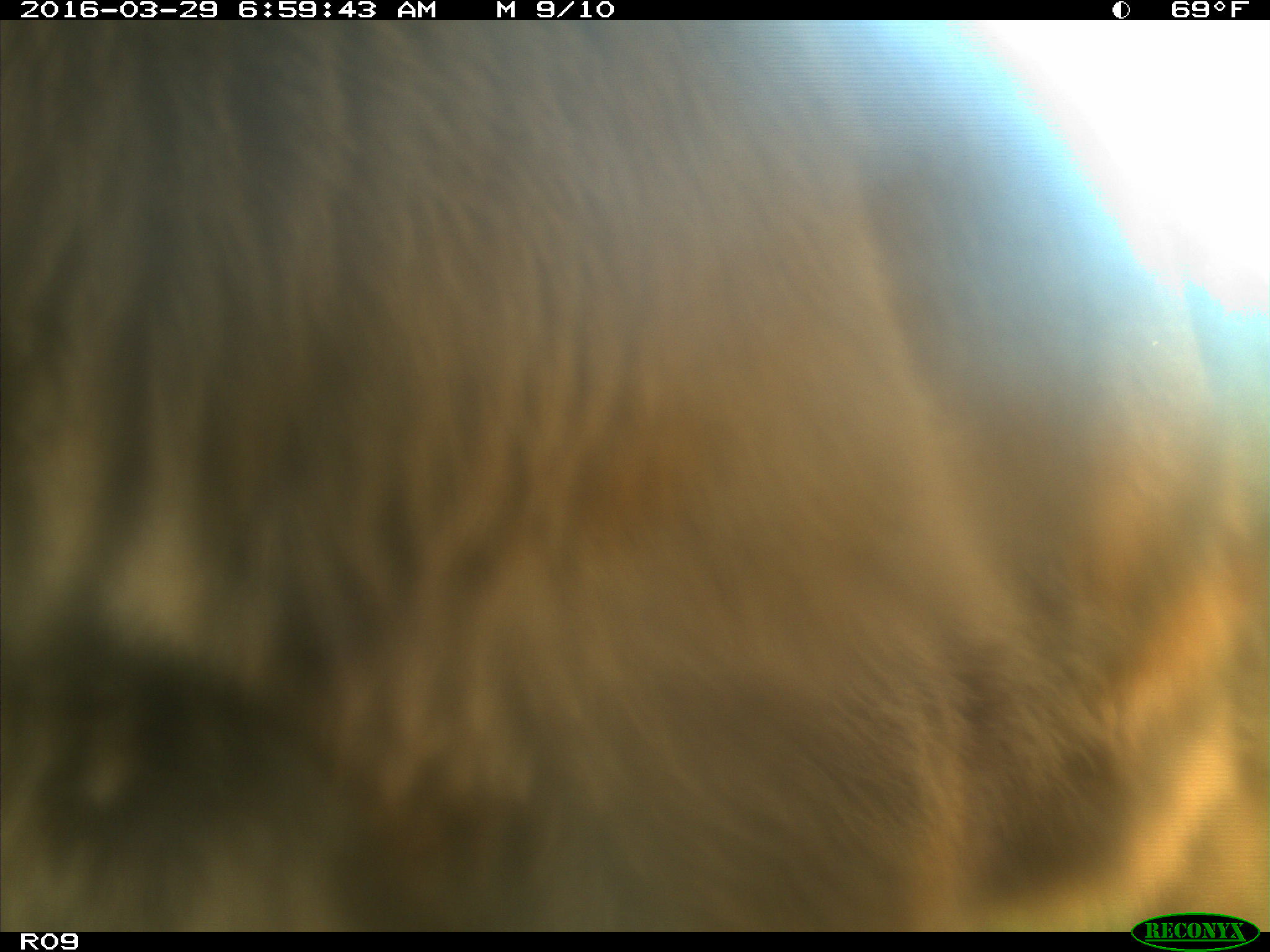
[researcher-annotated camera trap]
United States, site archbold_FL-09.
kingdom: Animalia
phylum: Chordata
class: Mammalia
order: Artiodactyla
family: Bovidae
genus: Bos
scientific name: Bos taurus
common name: domestic cow